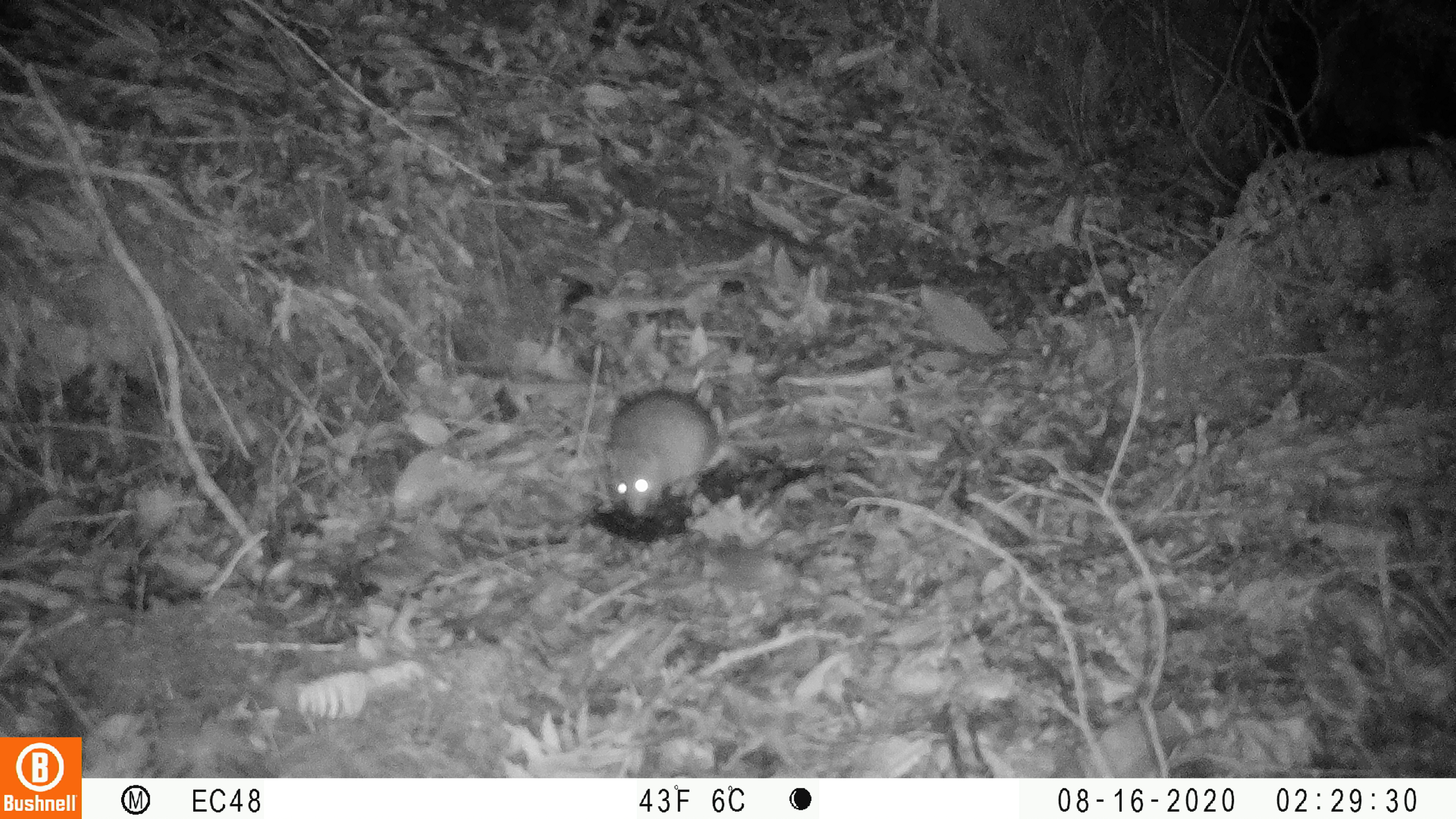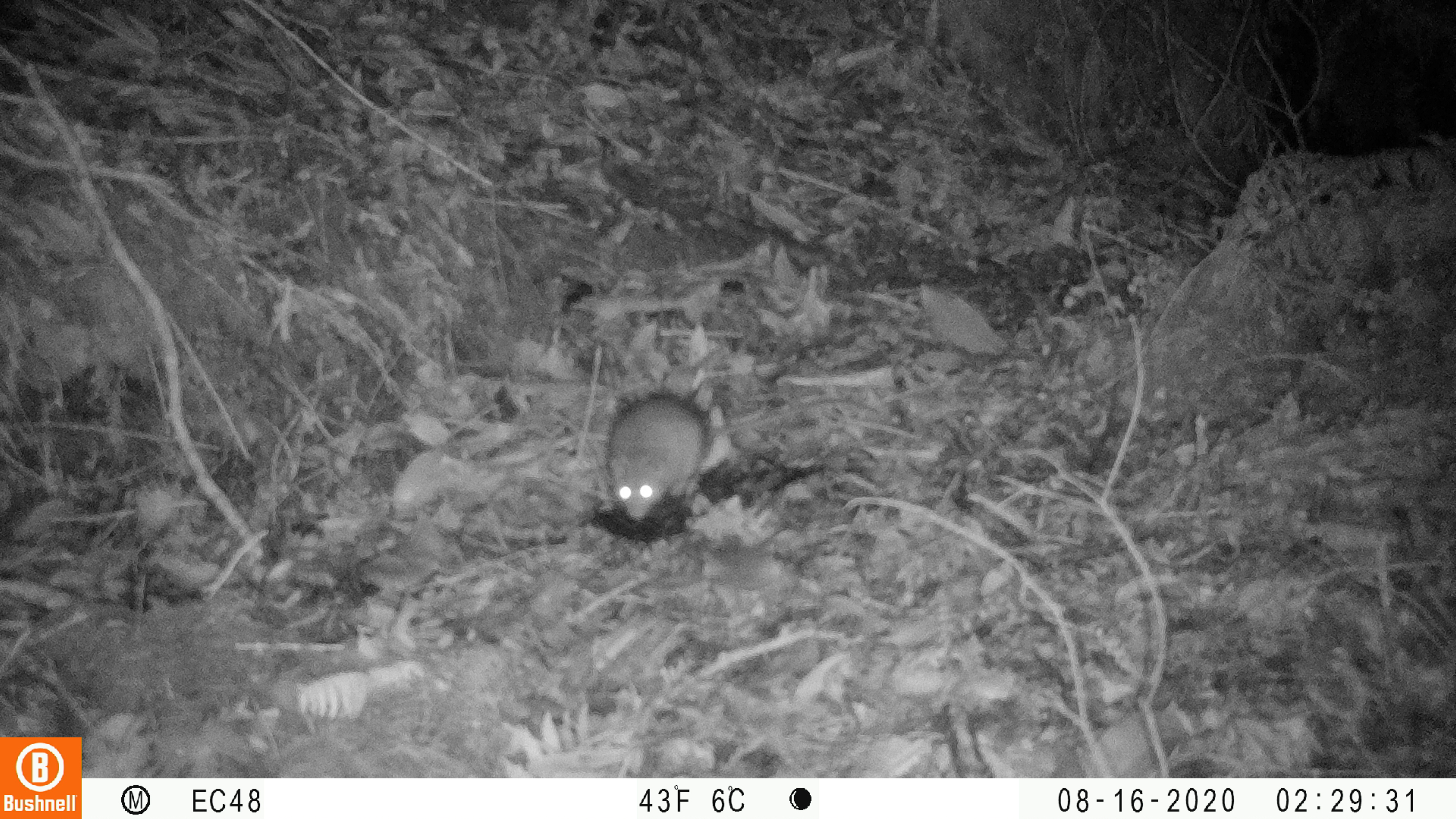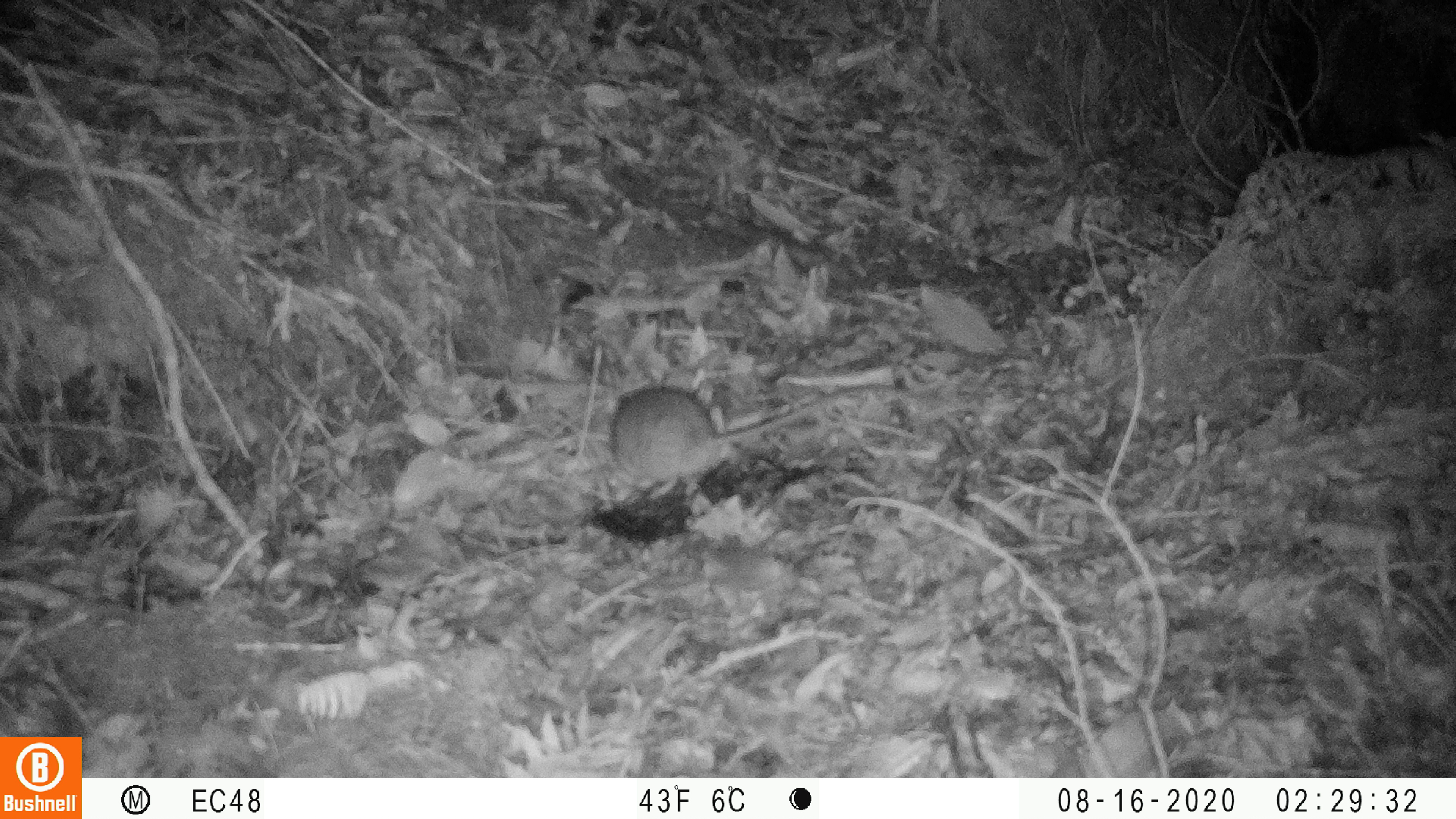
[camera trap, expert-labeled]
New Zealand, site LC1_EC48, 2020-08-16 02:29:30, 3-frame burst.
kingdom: Animalia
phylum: Chordata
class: Mammalia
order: Rodentia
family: Muridae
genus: Rattus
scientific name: Rattus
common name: rat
Rat (Rattus).